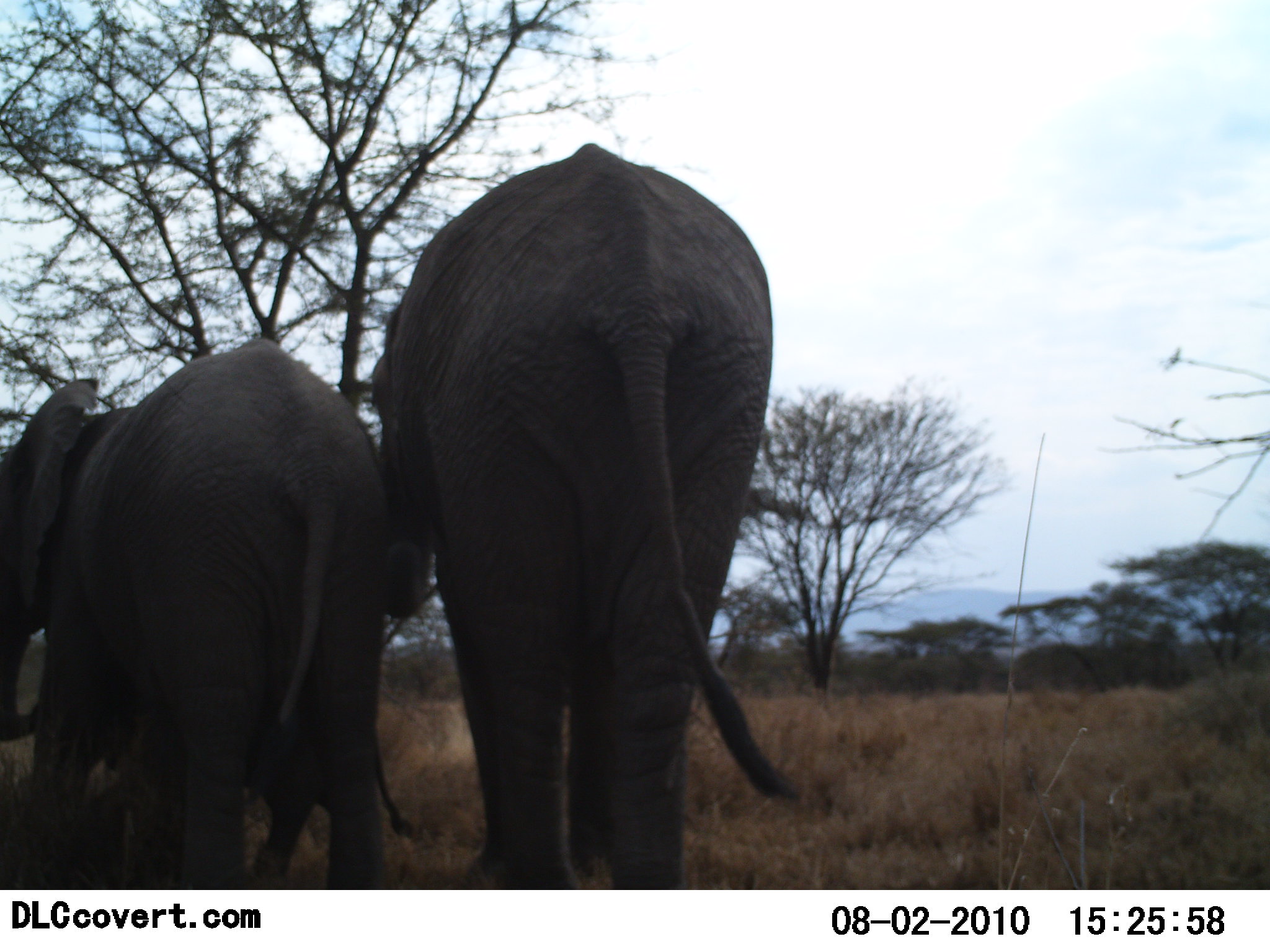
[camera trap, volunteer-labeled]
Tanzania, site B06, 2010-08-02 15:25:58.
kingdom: Animalia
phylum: Chordata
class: Mammalia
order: Proboscidea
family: Elephantidae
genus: Loxodonta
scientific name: Loxodonta africana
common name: african bush elephant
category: elephant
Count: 3.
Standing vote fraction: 92%.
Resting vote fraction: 0%.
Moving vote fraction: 8%.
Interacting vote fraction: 0%.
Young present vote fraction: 62%.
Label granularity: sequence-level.